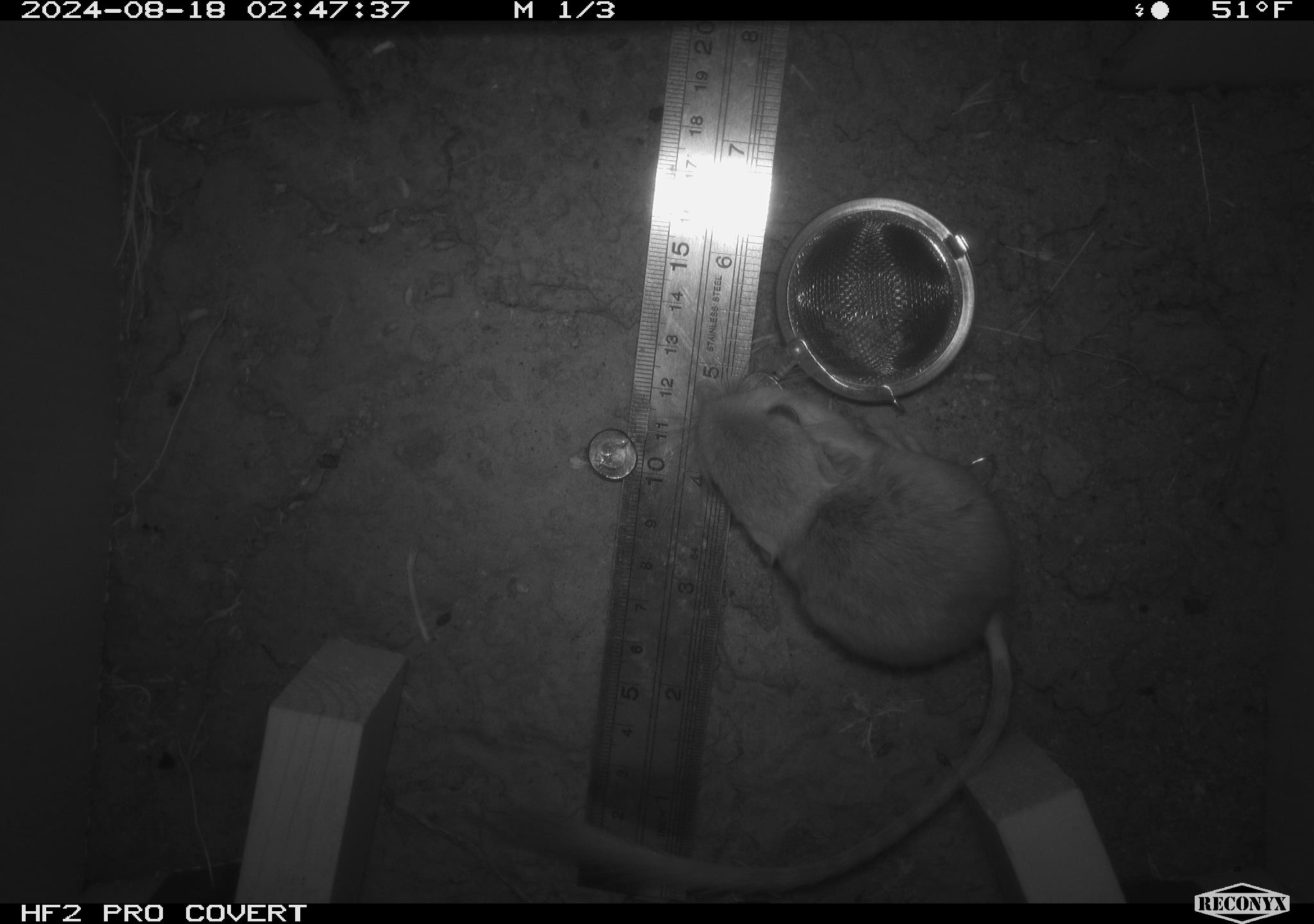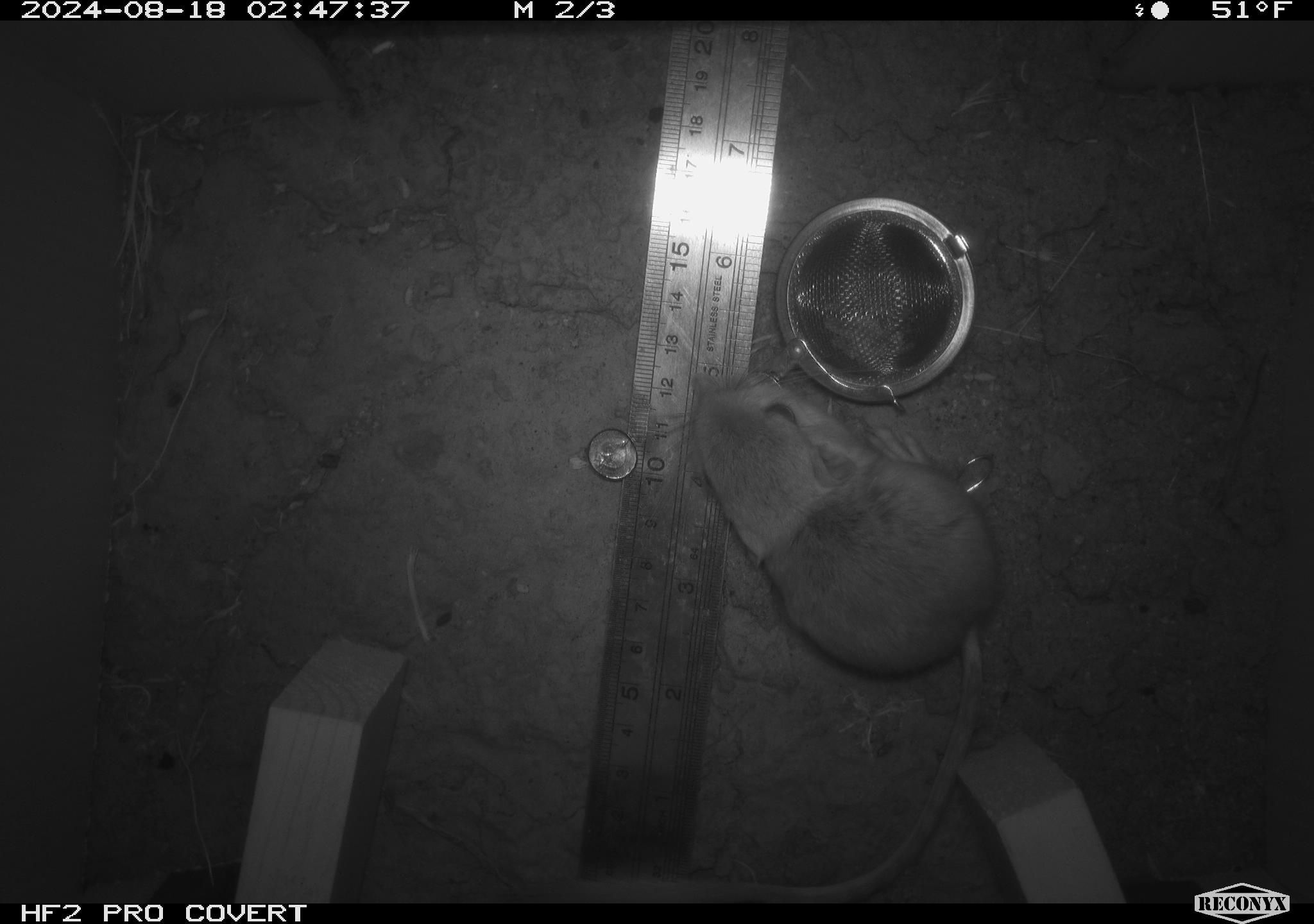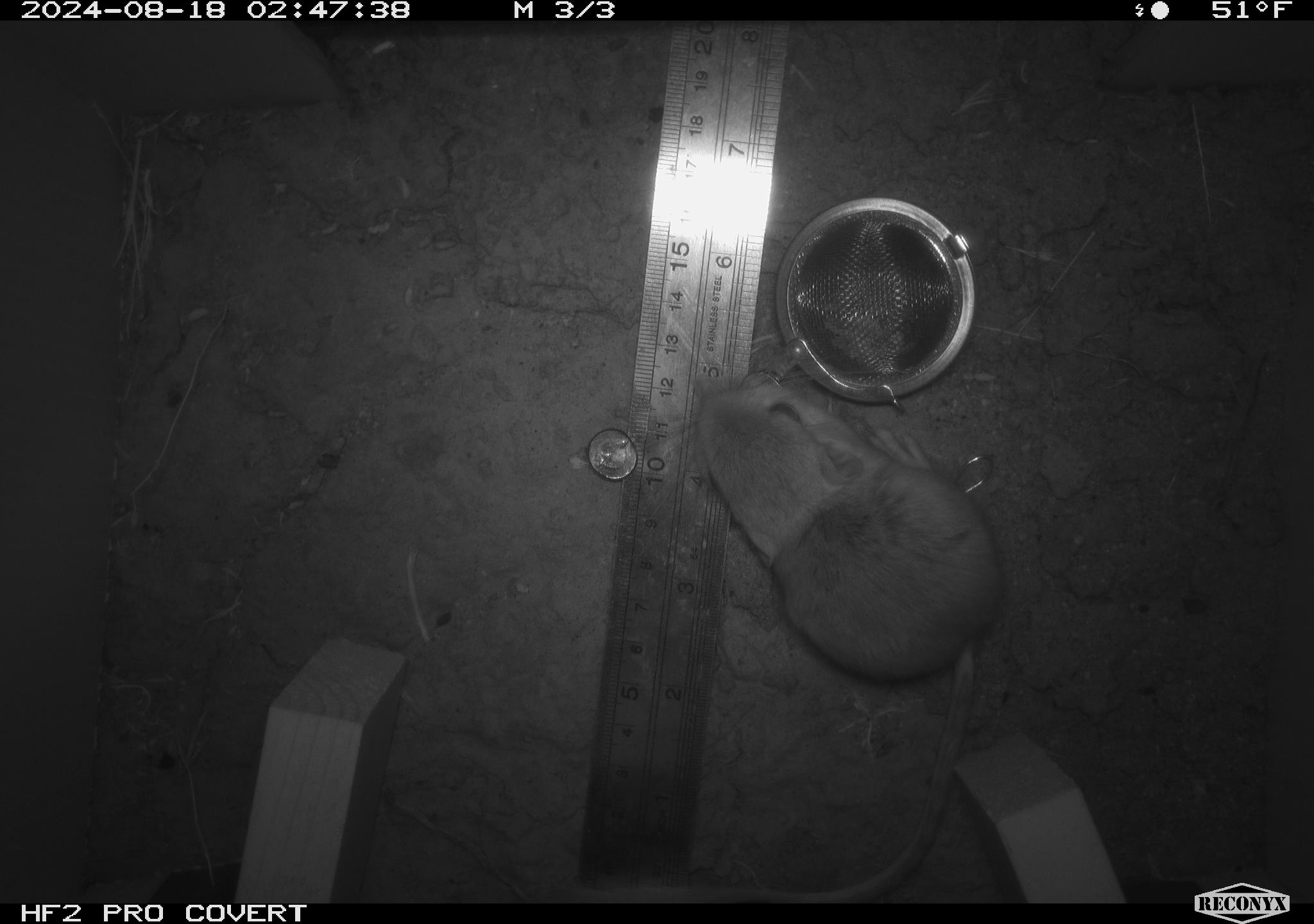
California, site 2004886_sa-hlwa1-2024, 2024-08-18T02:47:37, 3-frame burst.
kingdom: Animalia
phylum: Chordata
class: Mammalia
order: Rodentia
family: Heteromyidae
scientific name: Heteromyidae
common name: kangaroo rats and pocket mice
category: heteromyidae family